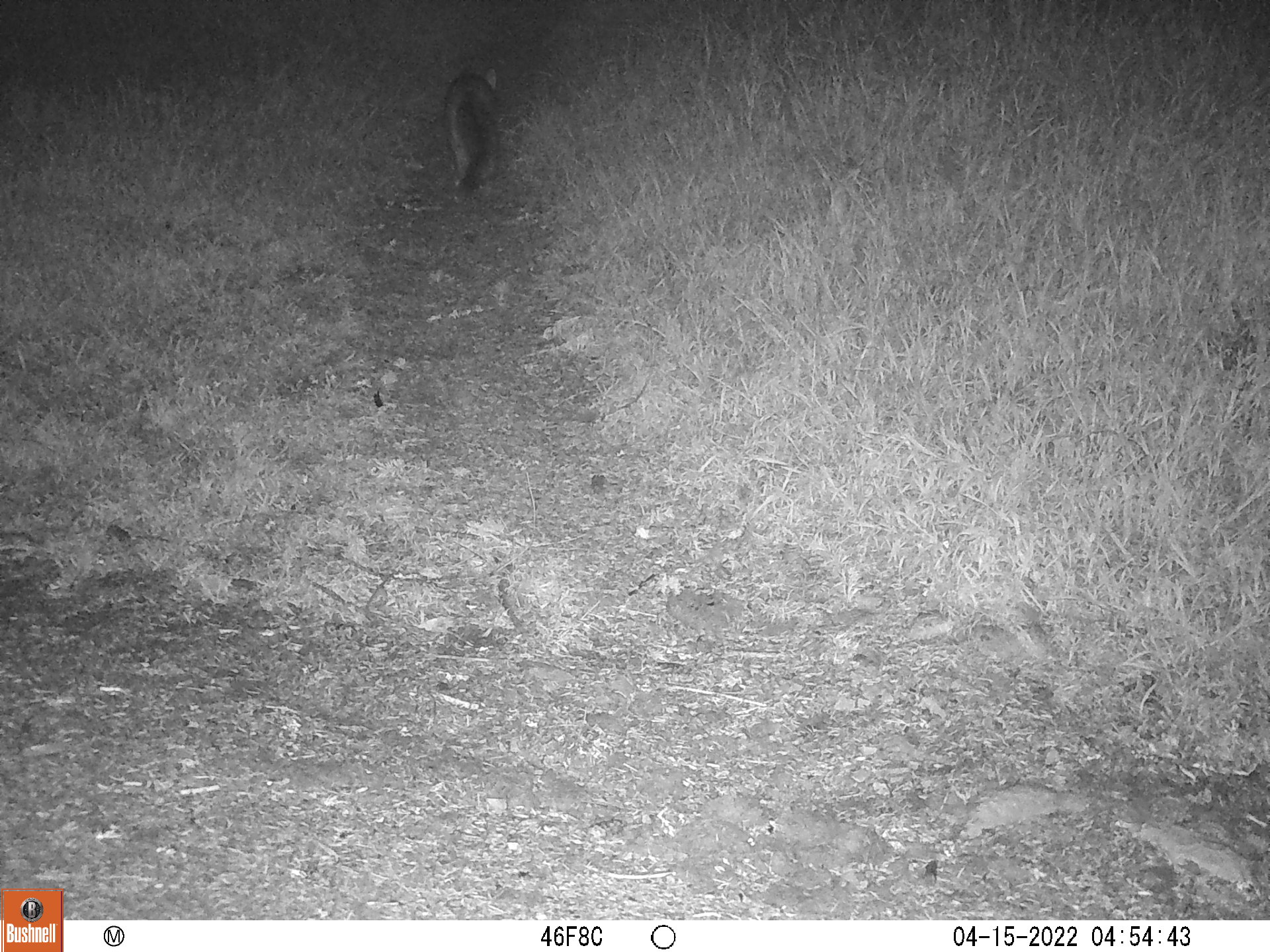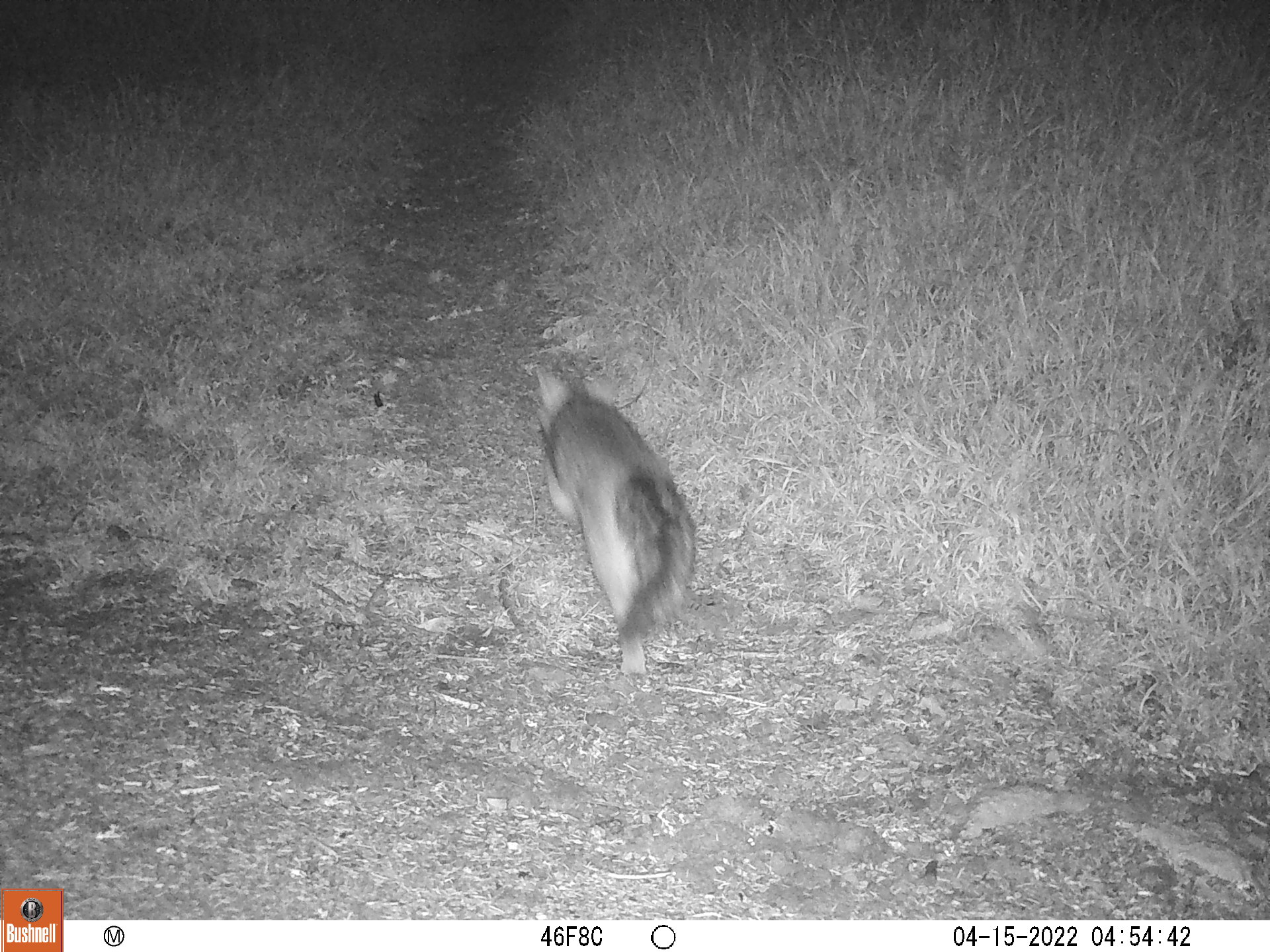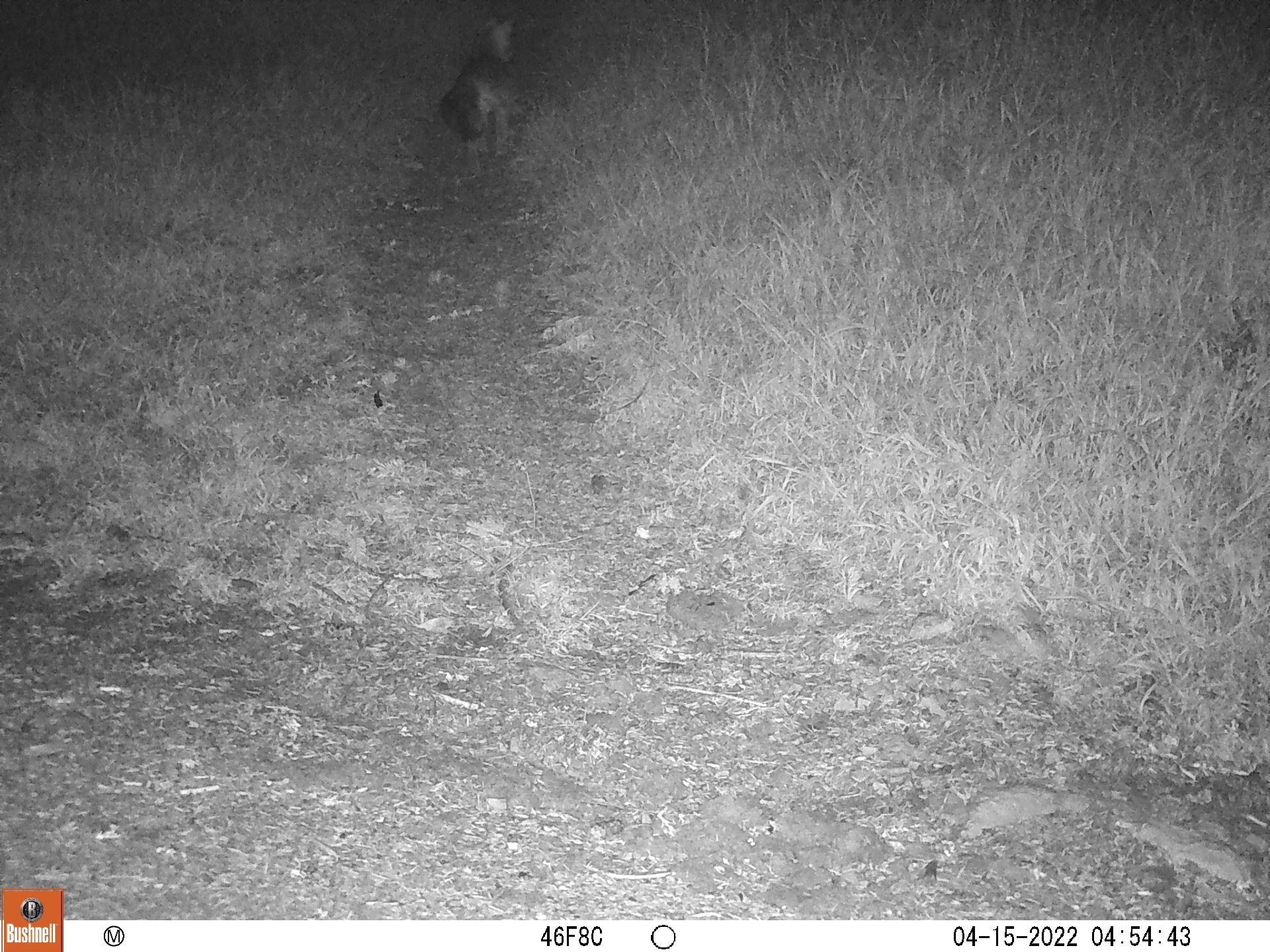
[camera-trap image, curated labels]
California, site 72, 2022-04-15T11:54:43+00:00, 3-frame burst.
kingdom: Animalia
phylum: Chordata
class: Mammalia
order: Carnivora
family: Canidae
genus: Urocyon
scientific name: Urocyon cinereoargenteus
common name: gray fox